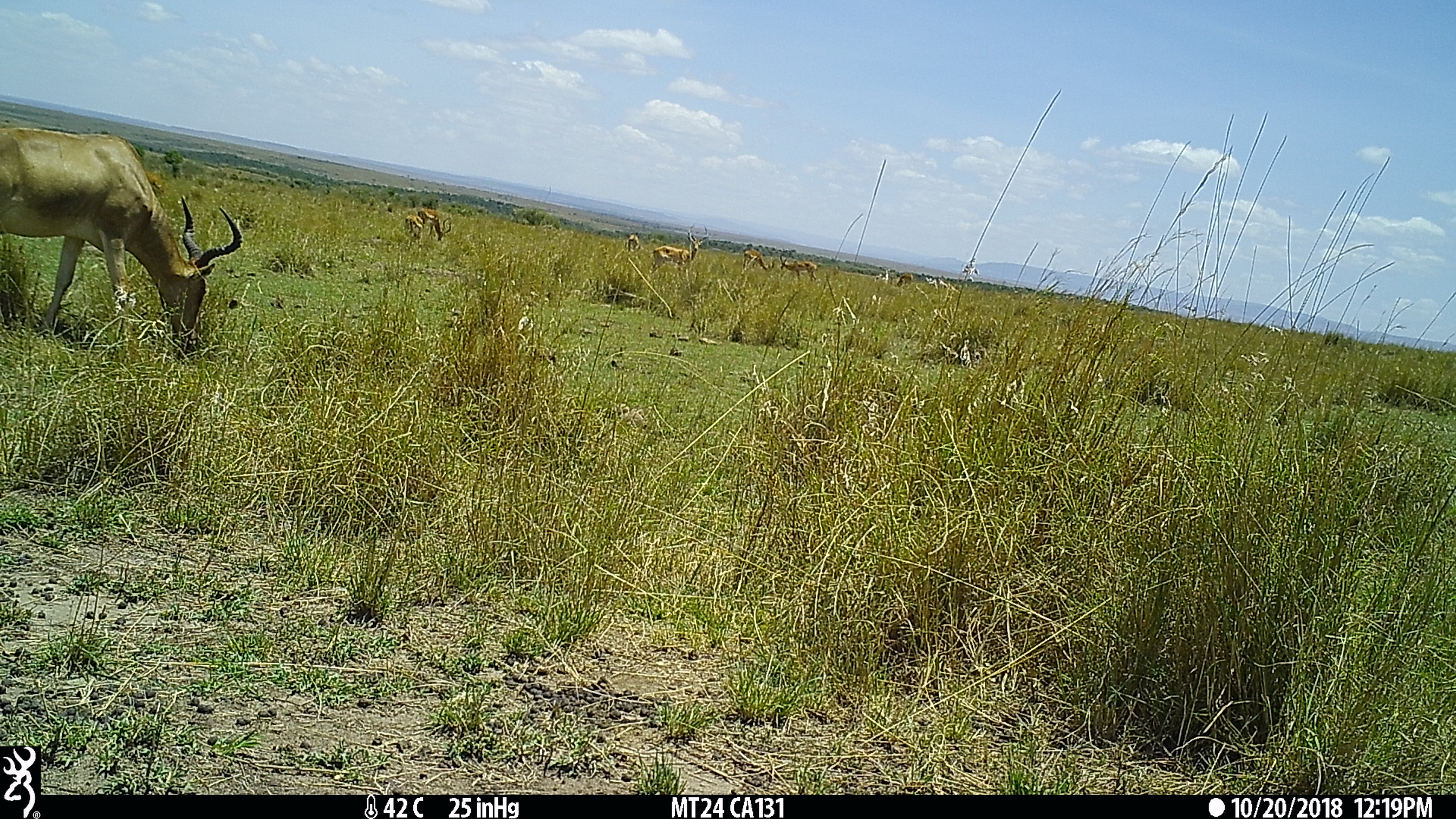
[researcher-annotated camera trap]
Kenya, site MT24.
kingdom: Animalia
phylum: Chordata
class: Mammalia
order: Artiodactyla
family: Bovidae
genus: Aepyceros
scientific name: Aepyceros melampus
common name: impala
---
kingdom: Animalia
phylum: Chordata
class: Mammalia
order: Artiodactyla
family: Bovidae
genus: Alcelaphus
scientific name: Alcelaphus buselaphus cokii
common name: coke's hartebeest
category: hartebeest cokes